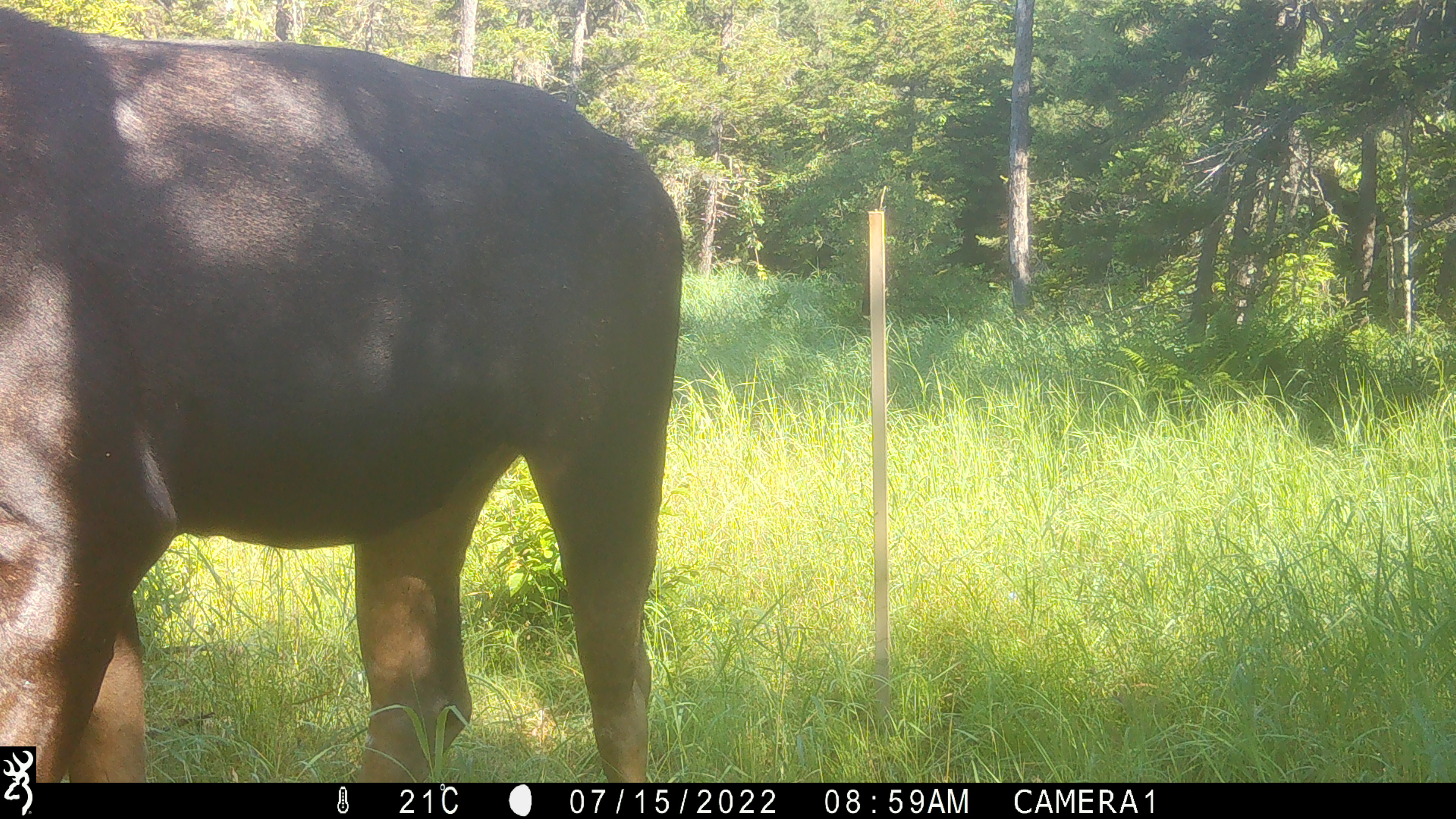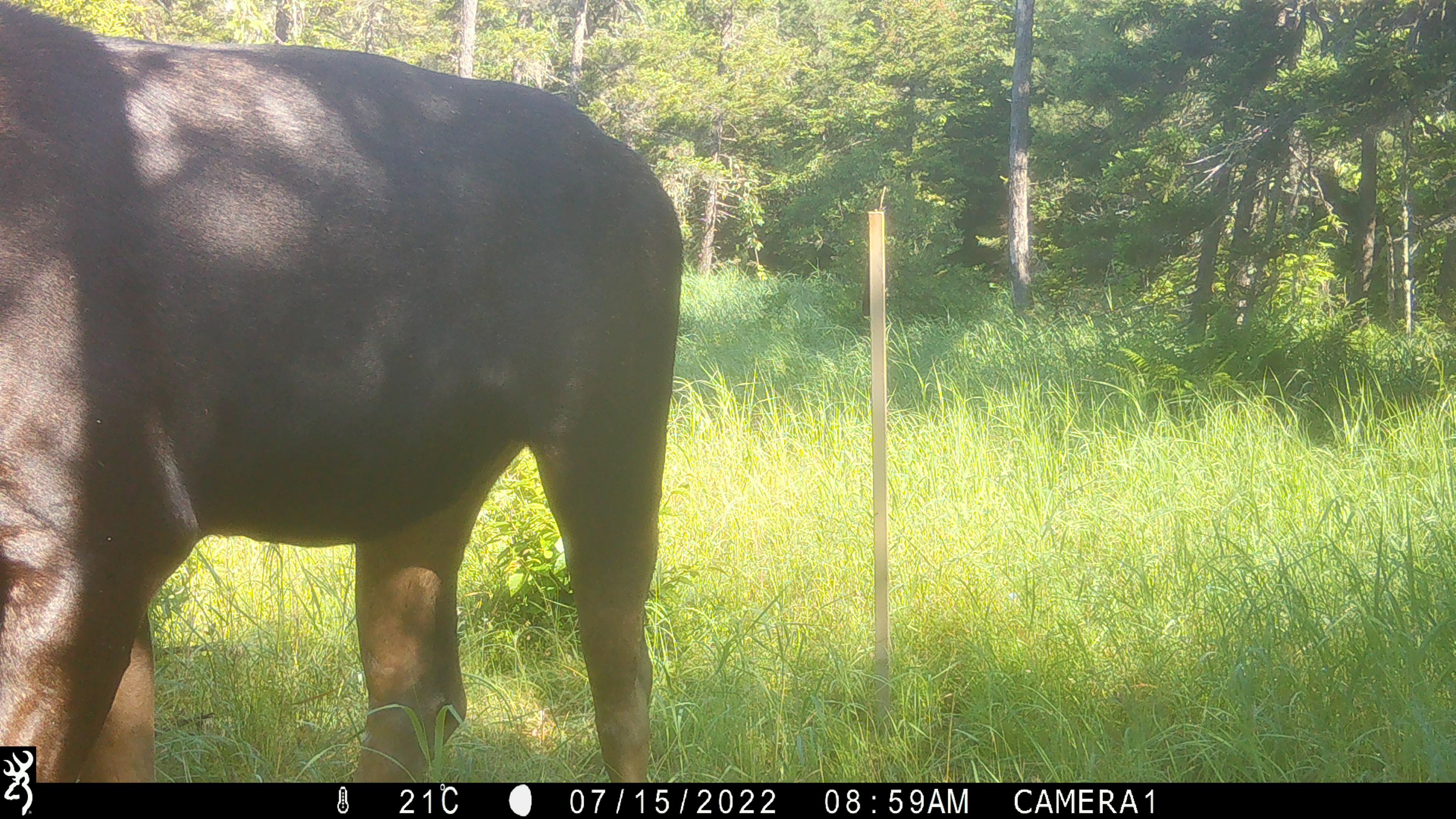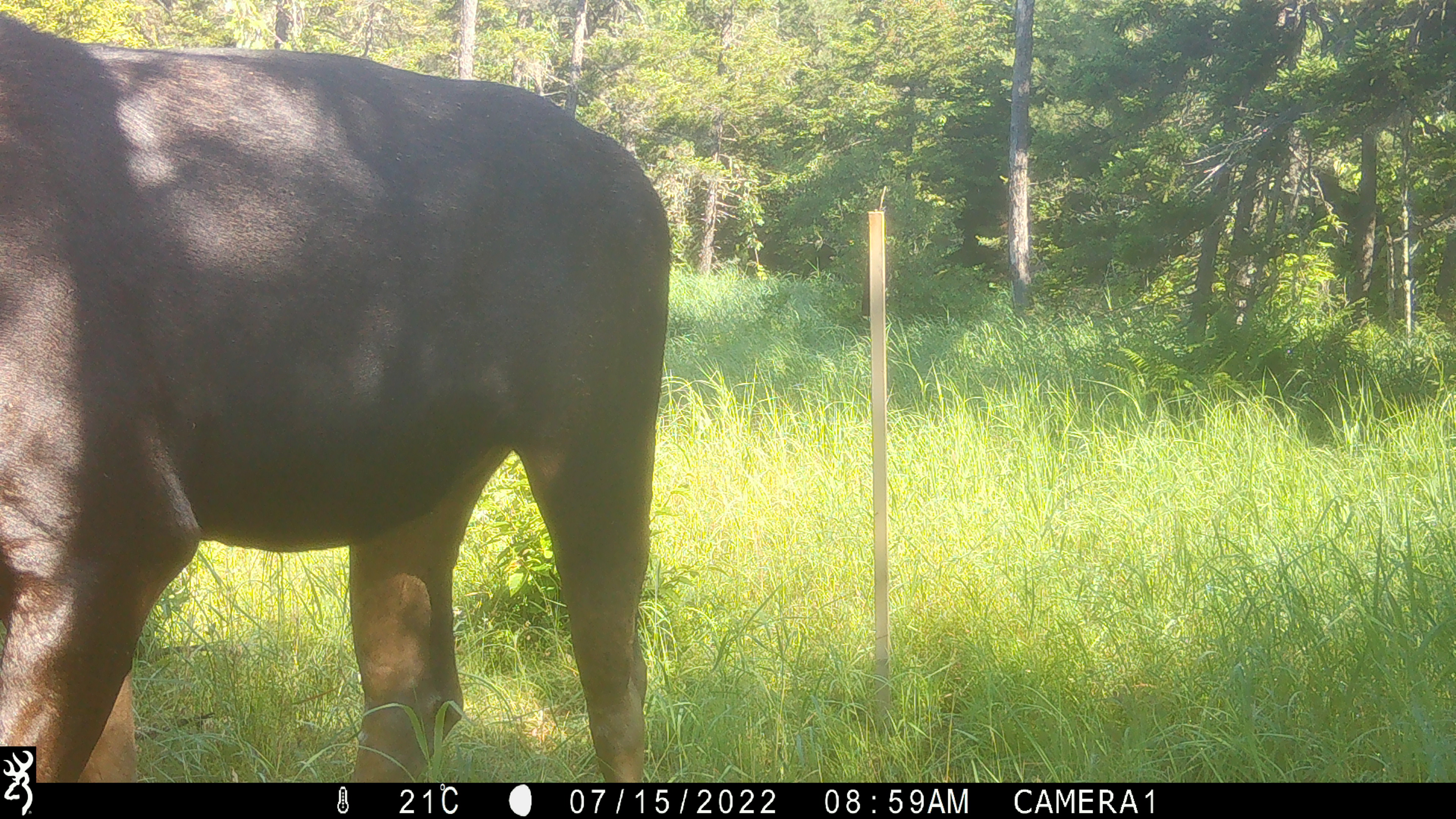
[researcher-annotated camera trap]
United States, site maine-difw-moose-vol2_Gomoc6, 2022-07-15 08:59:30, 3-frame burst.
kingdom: Animalia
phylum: Chordata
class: Mammalia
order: Artiodactyla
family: Cervidae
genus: Alces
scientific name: Alces alces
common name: moose